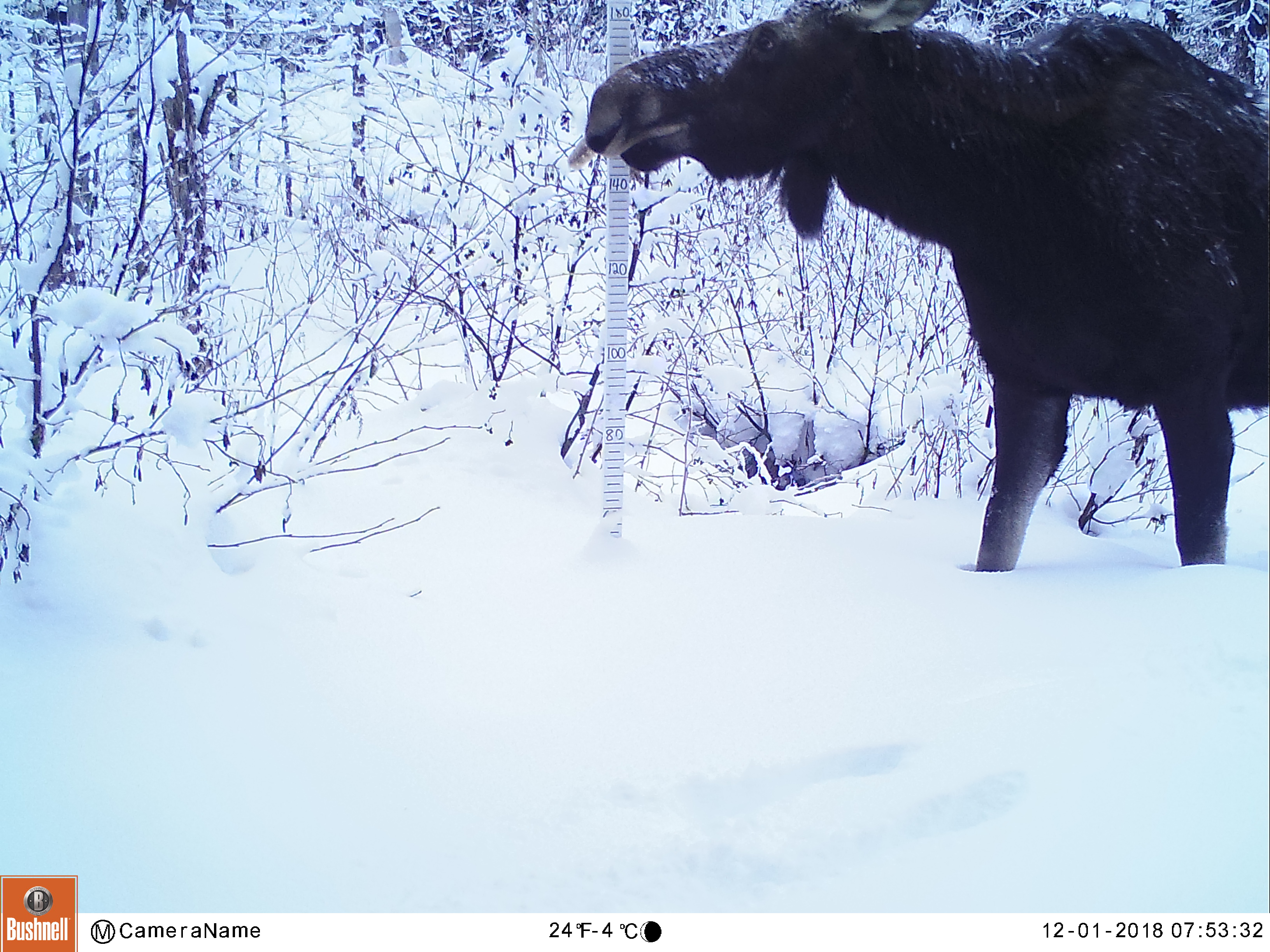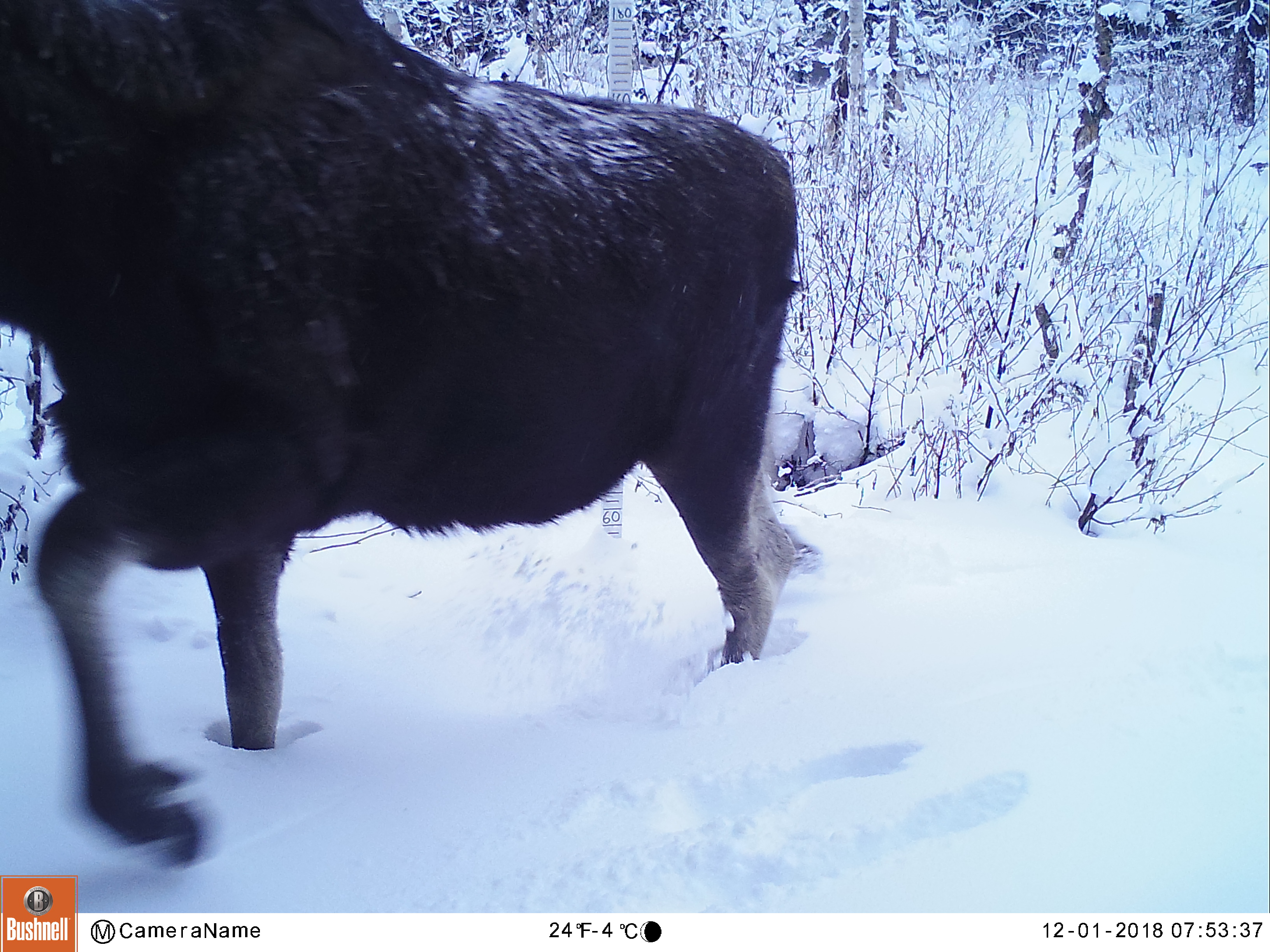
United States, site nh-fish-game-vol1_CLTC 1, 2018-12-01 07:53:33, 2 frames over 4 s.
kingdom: Animalia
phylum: Chordata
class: Mammalia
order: Artiodactyla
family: Cervidae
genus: Alces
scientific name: Alces alces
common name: moose